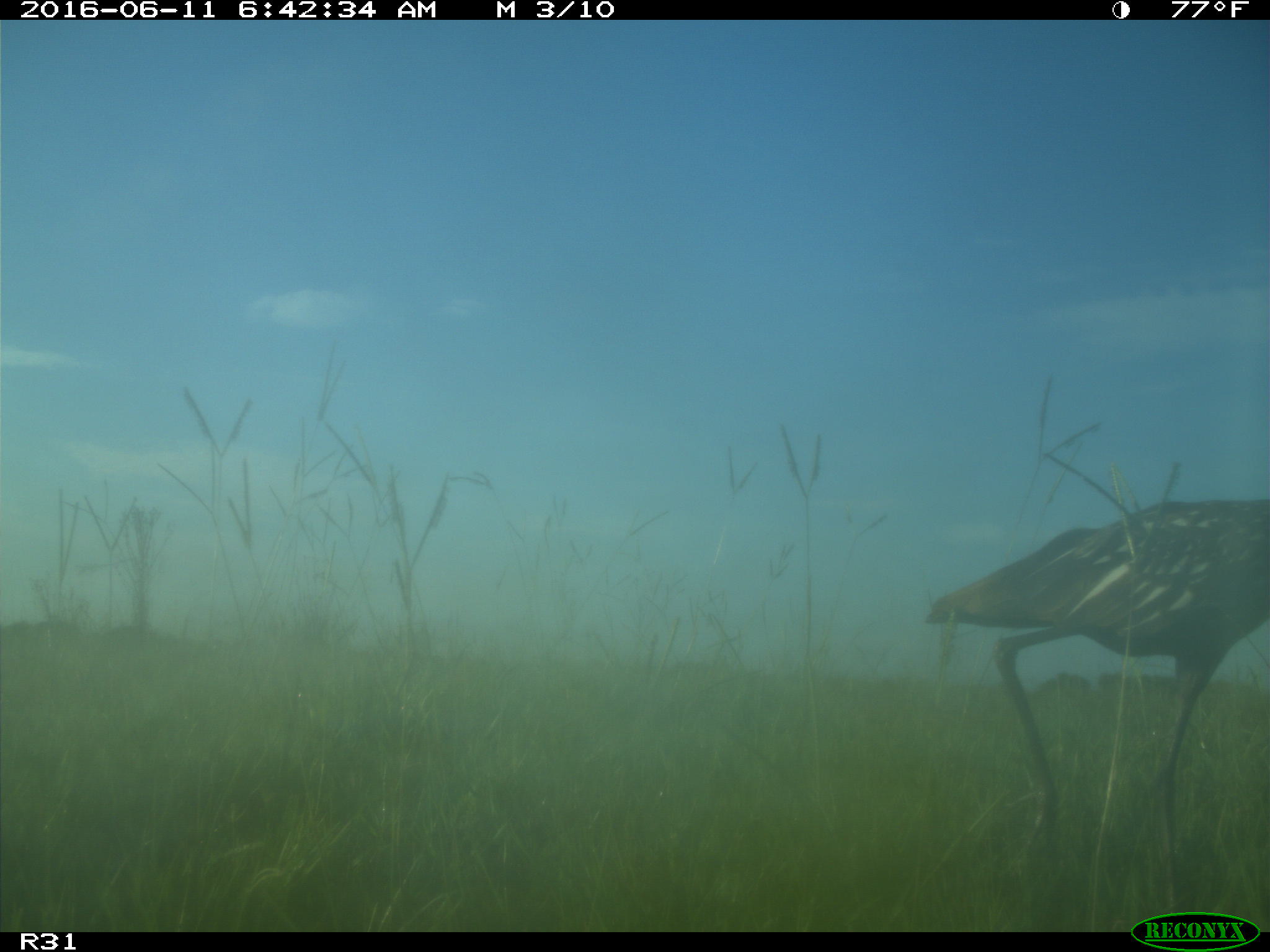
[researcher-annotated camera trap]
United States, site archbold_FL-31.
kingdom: Animalia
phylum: Chordata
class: Aves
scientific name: Aves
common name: birds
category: unidentified bird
Unidentified bird (birds) (Aves).